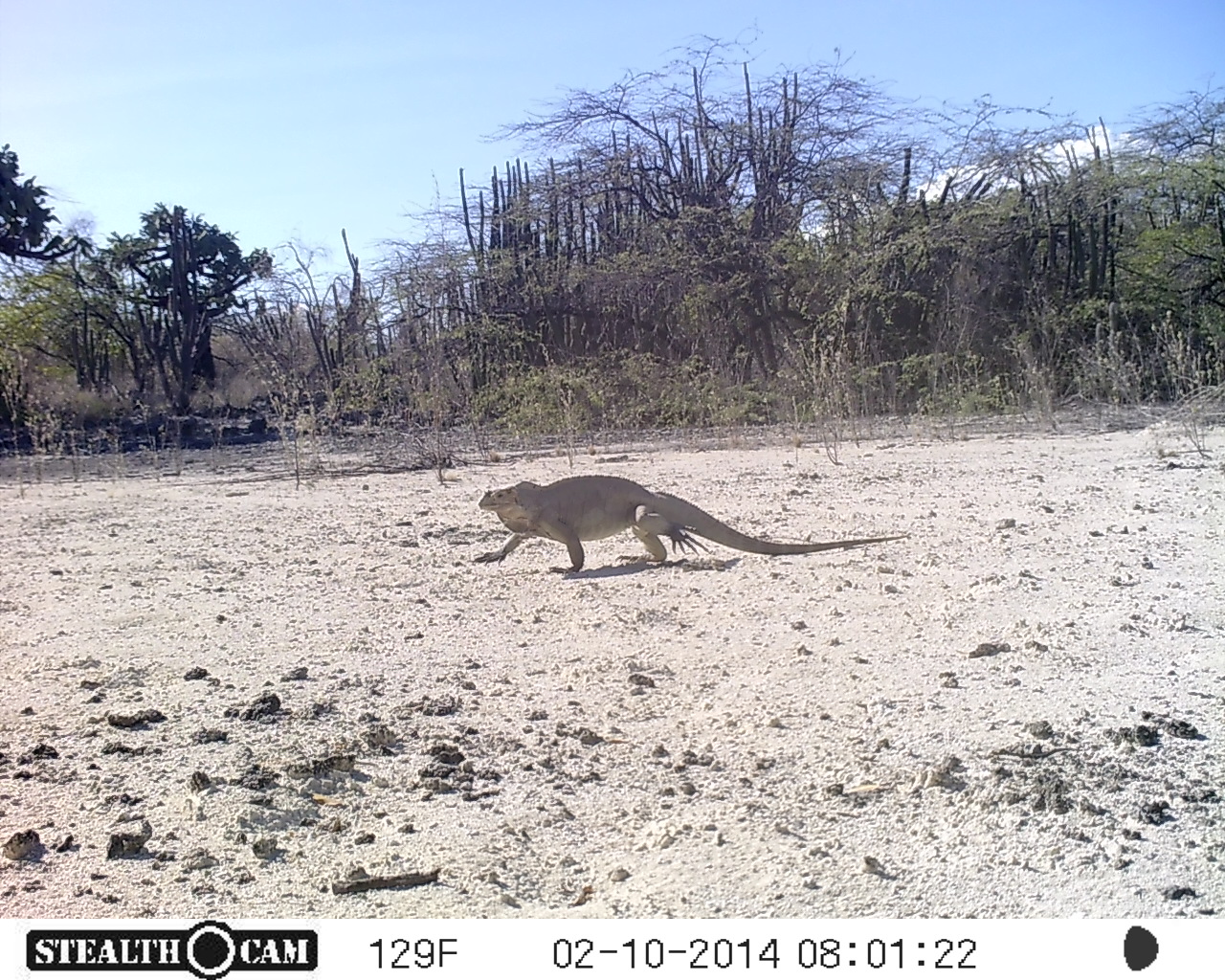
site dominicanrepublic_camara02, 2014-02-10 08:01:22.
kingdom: Animalia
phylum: Chordata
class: Reptilia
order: Squamata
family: Iguanidae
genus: Iguana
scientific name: Iguana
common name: typical iguanas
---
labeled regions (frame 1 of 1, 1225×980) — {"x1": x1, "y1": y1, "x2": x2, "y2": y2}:
iguana: {"x1": 478, "y1": 469, "x2": 917, "y2": 581}